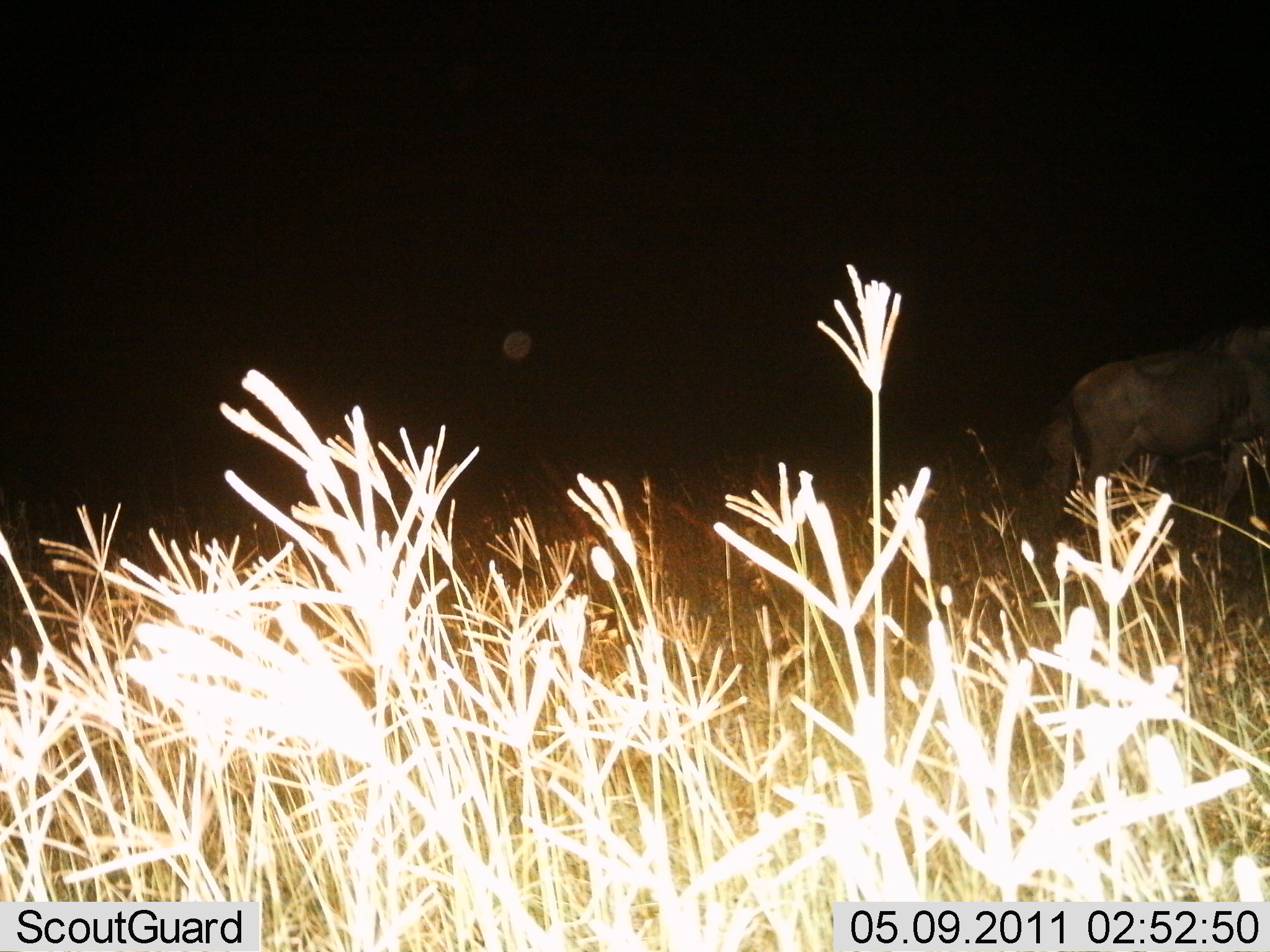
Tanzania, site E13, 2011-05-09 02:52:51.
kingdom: Animalia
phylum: Chordata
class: Mammalia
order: Artiodactyla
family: Bovidae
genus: Connochaetes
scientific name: Connochaetes taurinus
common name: blue wildebeest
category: wildebeest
Wildebeest (blue wildebeest) (Connochaetes taurinus), count 1. Behavior (volunteer vote fractions): standing 55%, resting 0%, moving 55%, interacting 0%. Young present (vote fraction): 0%. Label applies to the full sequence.